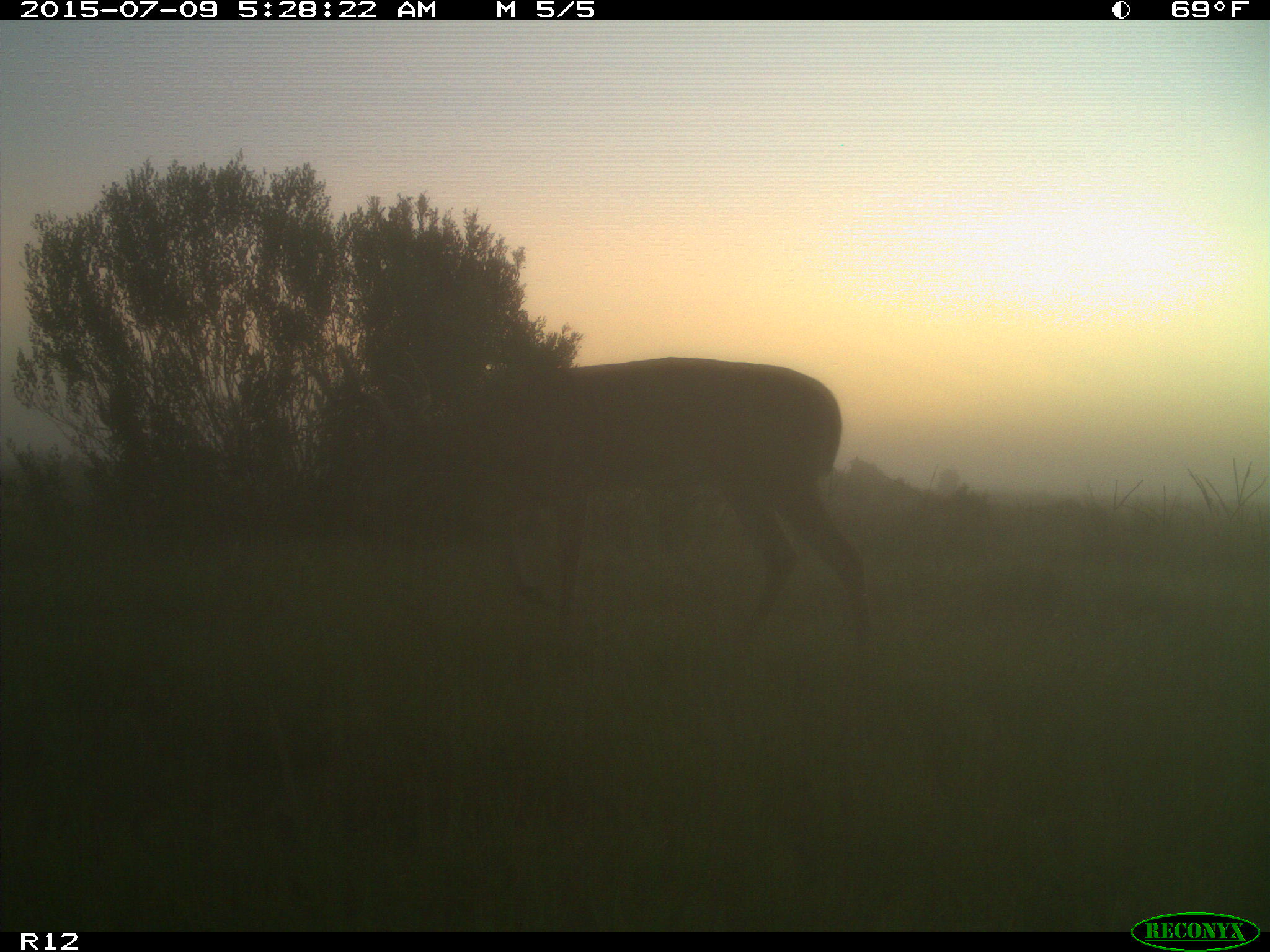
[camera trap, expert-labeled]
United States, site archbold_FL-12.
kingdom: Animalia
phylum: Chordata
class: Mammalia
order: Artiodactyla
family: Cervidae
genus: Odocoileus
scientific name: Odocoileus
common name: deer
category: unidentified deer